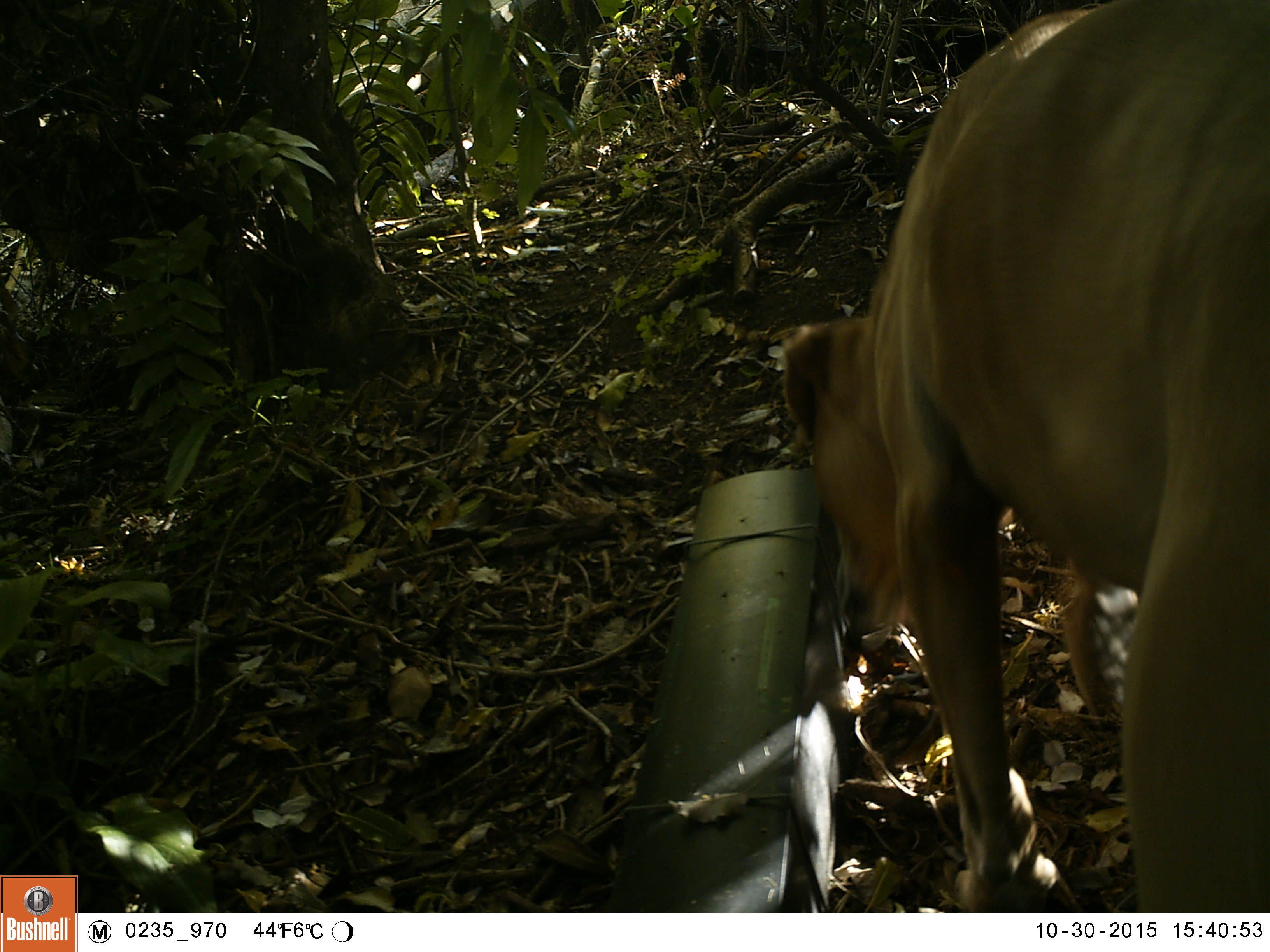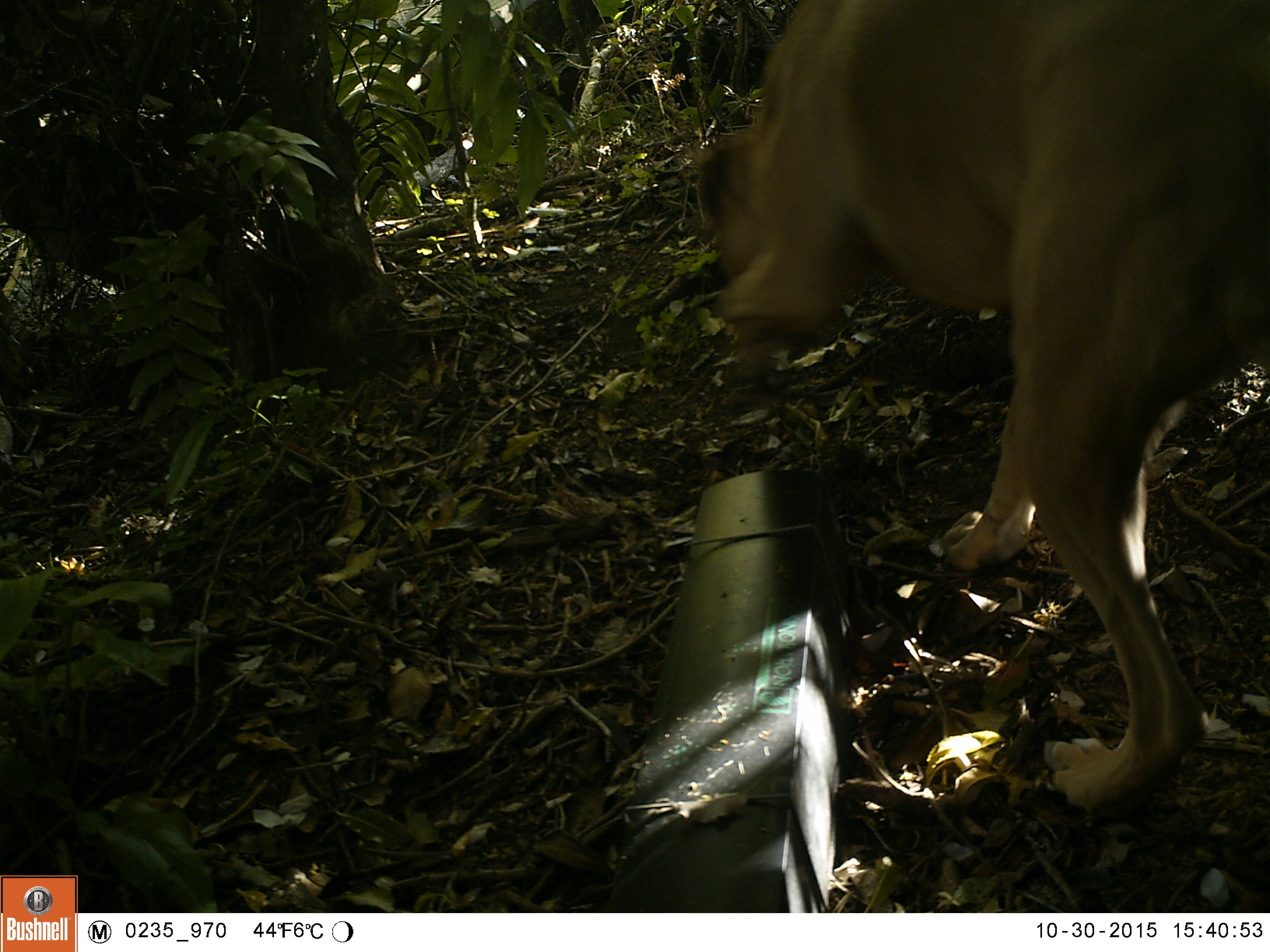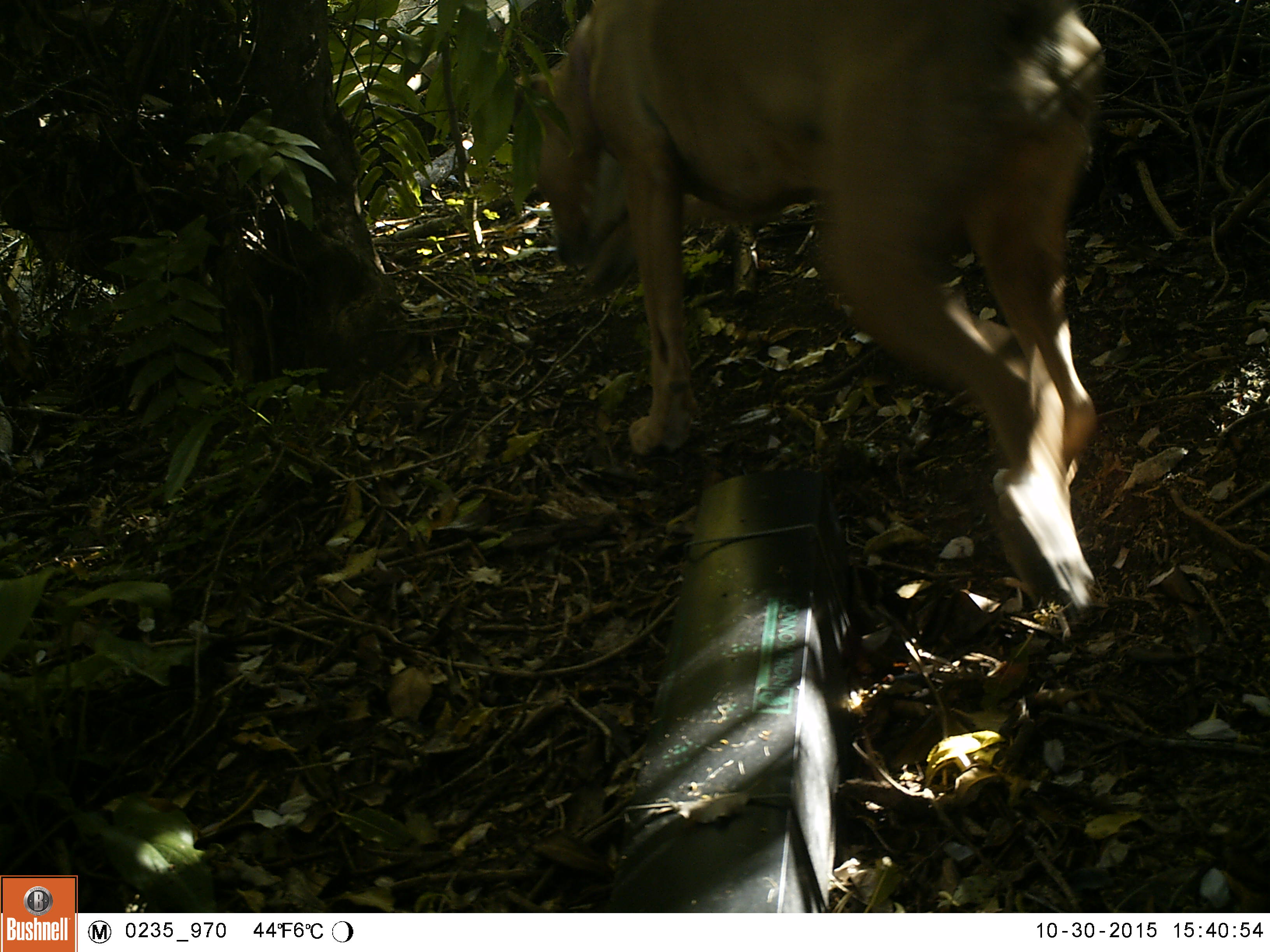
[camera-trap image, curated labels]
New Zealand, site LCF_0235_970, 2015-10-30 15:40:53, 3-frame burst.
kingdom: Animalia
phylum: Chordata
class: Mammalia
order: Carnivora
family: Canidae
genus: Canis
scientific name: Canis familiaris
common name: domestic dog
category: dog